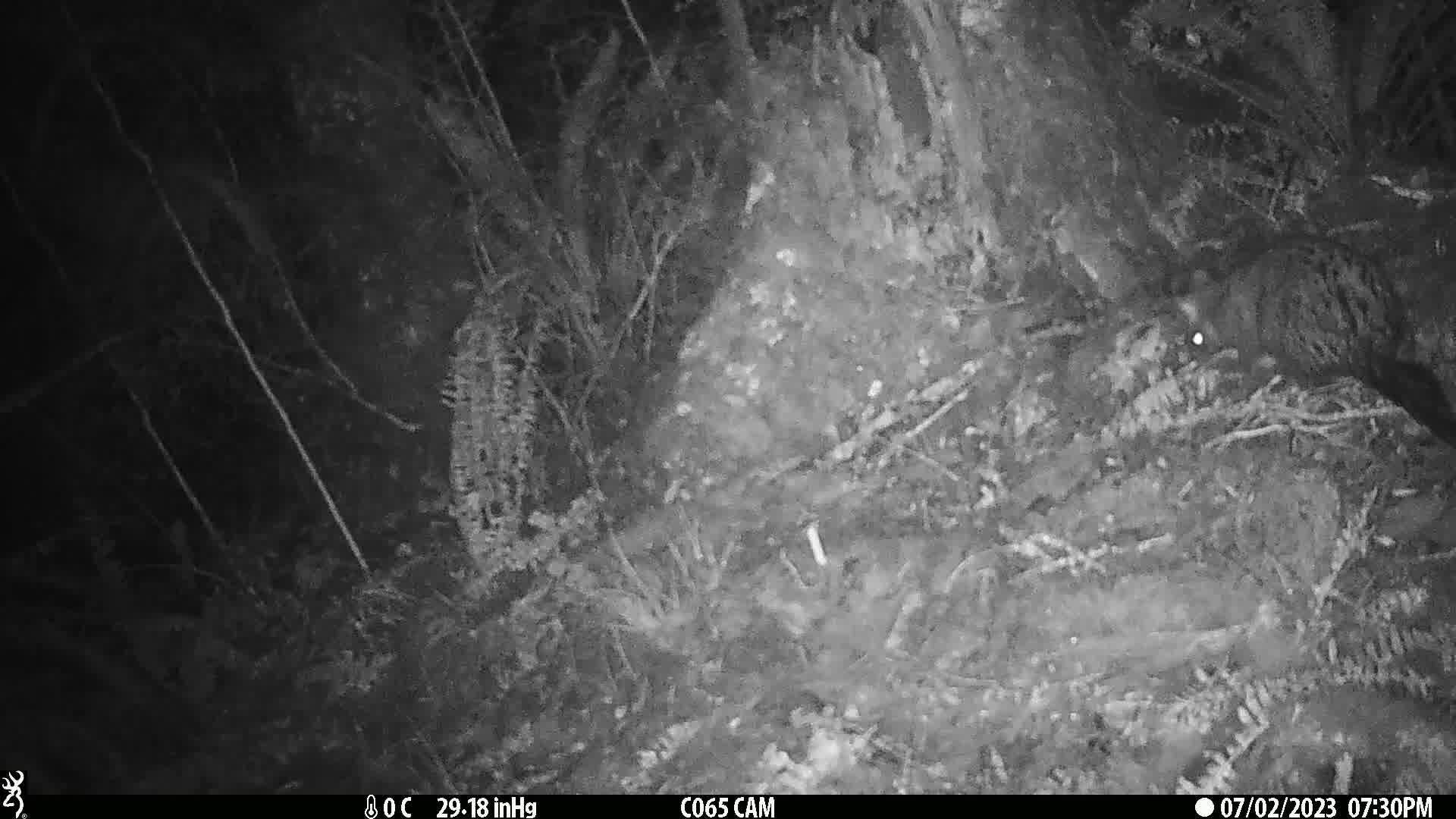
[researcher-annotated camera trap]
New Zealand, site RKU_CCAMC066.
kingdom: Animalia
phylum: Chordata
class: Mammalia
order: Diprotodontia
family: Phalangeridae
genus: Trichosurus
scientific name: Trichosurus vulpecula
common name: common brushtail possum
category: possum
Possum (common brushtail possum) (Trichosurus vulpecula).